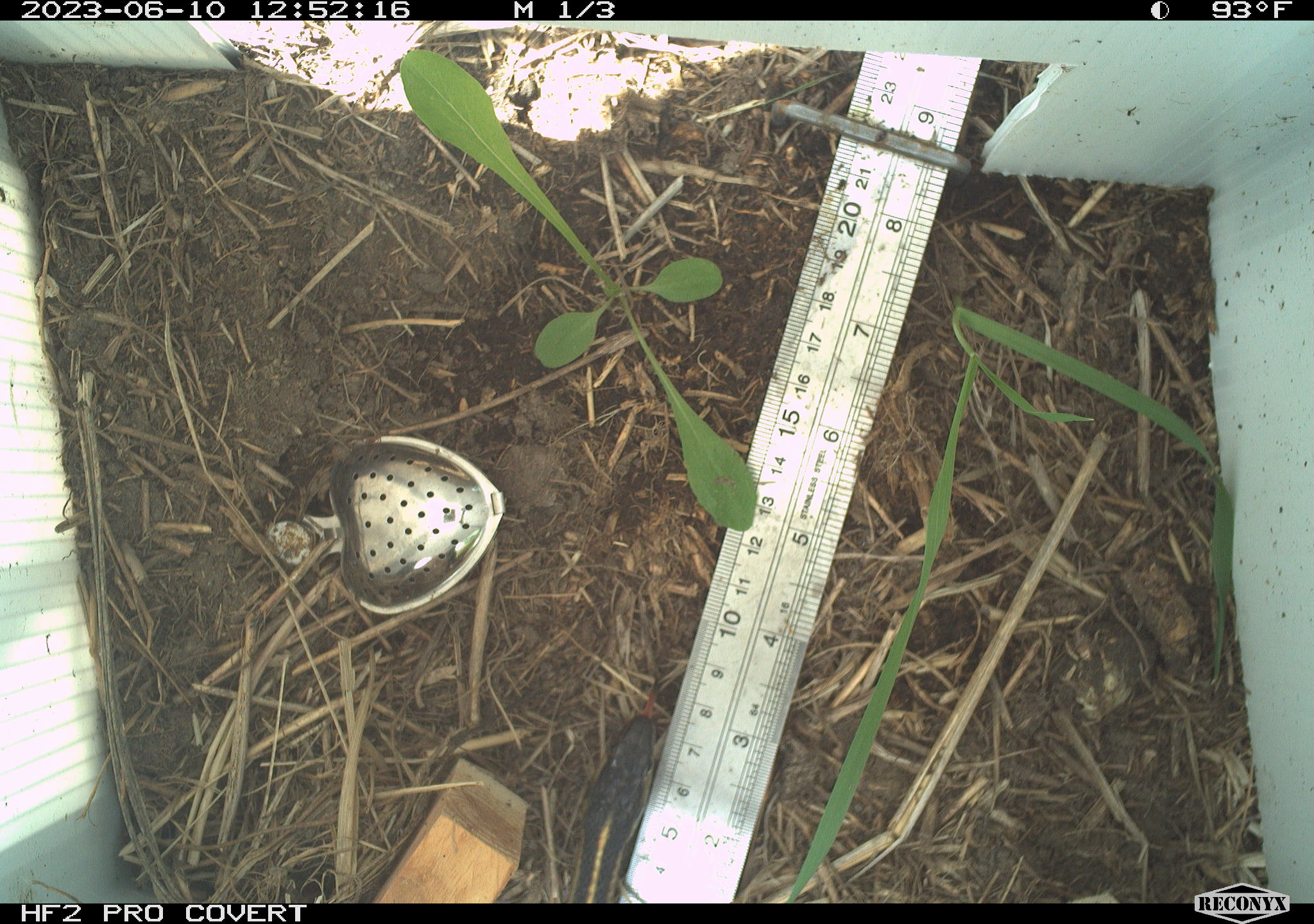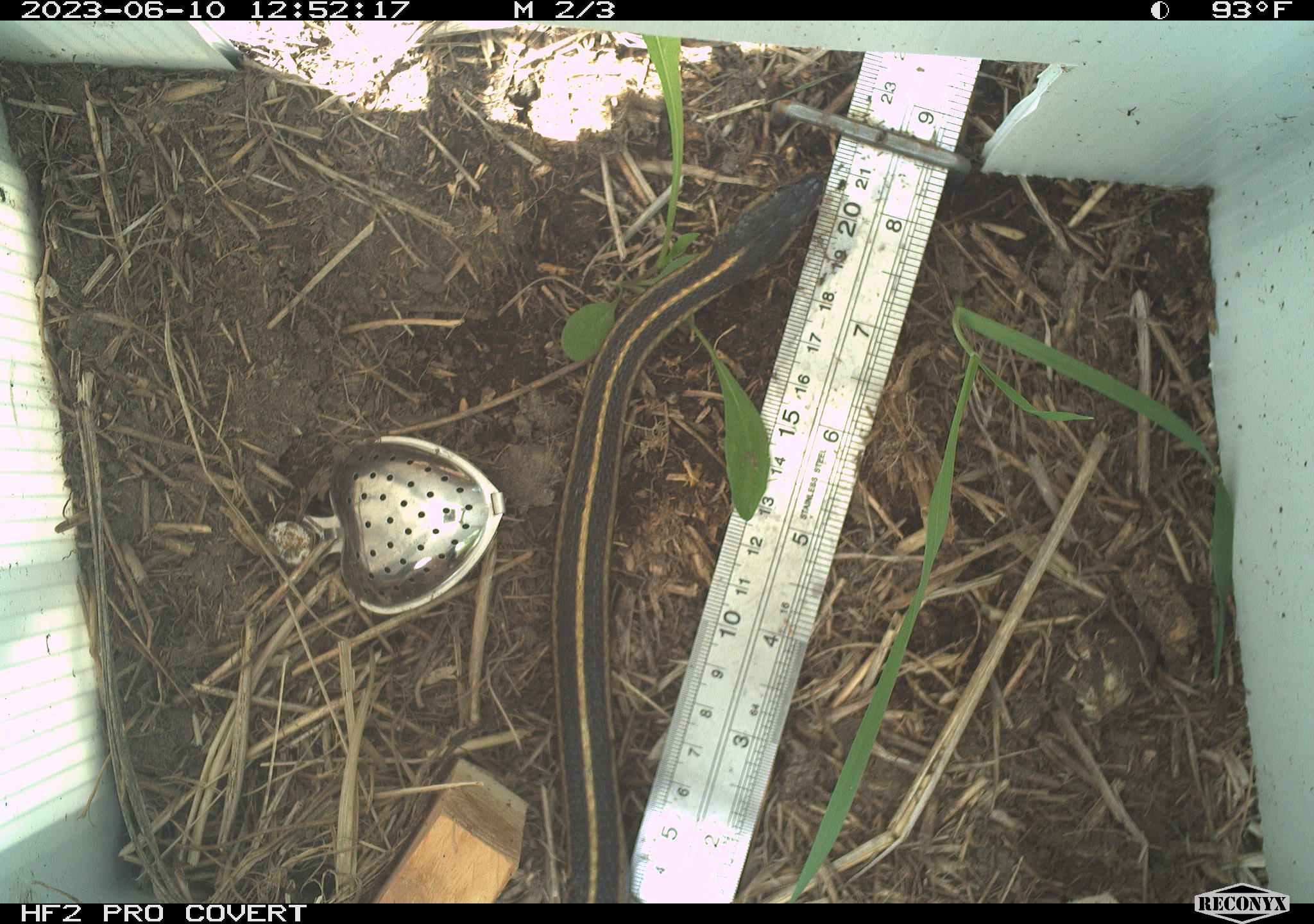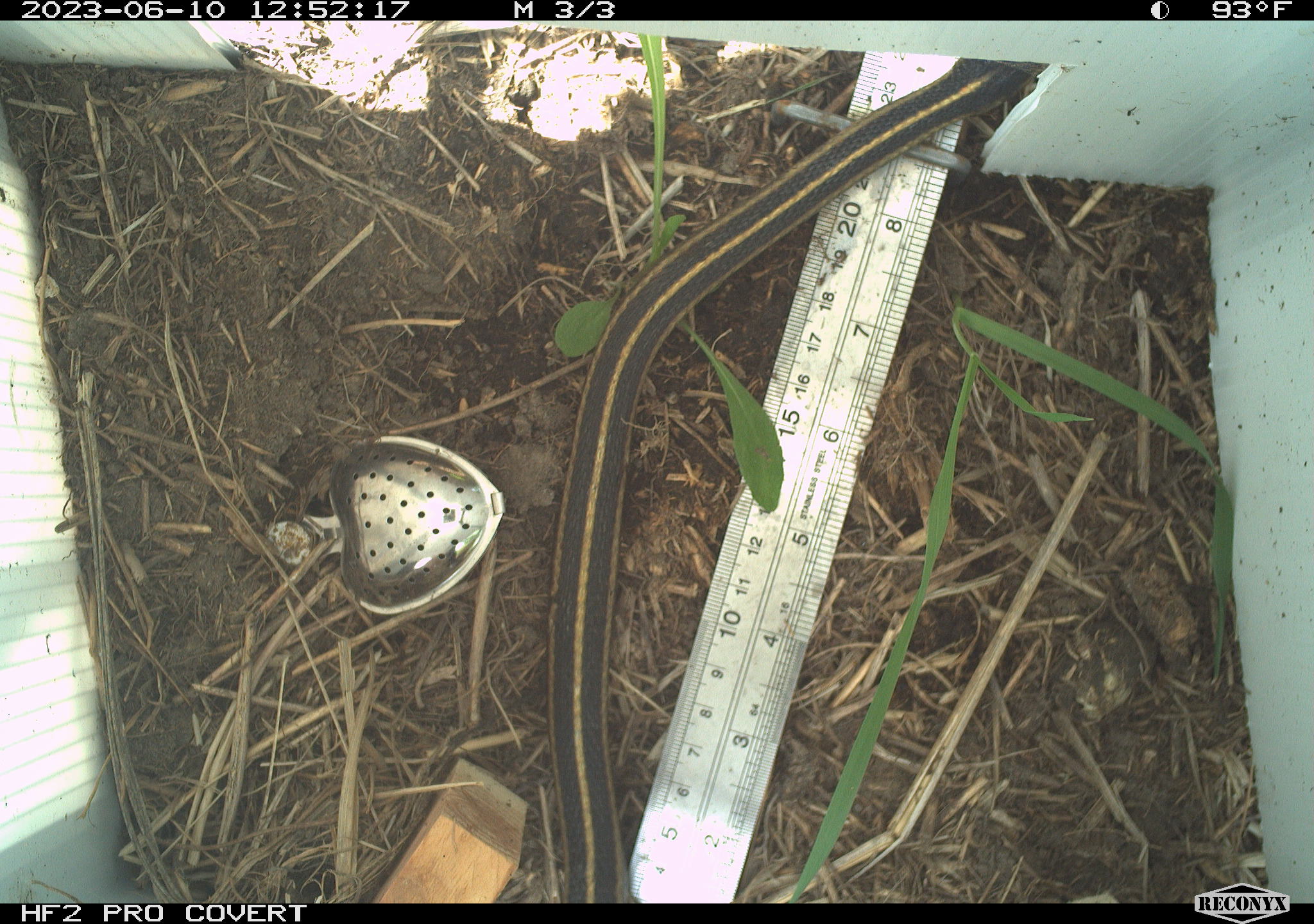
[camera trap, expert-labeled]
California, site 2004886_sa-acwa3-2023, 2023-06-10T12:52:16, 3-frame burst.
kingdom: Animalia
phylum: Chordata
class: Reptilia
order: Squamata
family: Colubridae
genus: Thamnophis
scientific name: Thamnophis elegans elegans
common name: mountain gartersnake